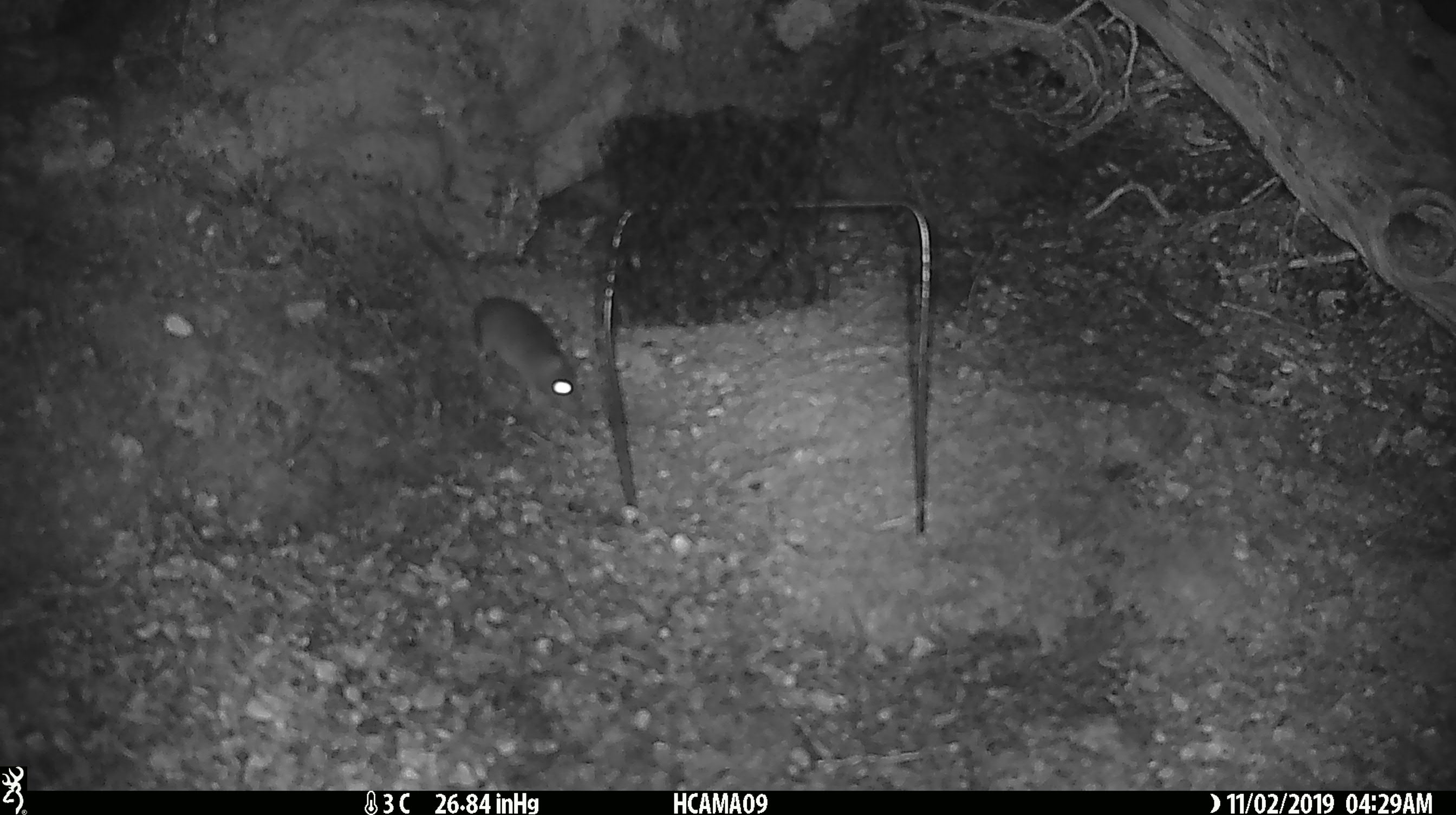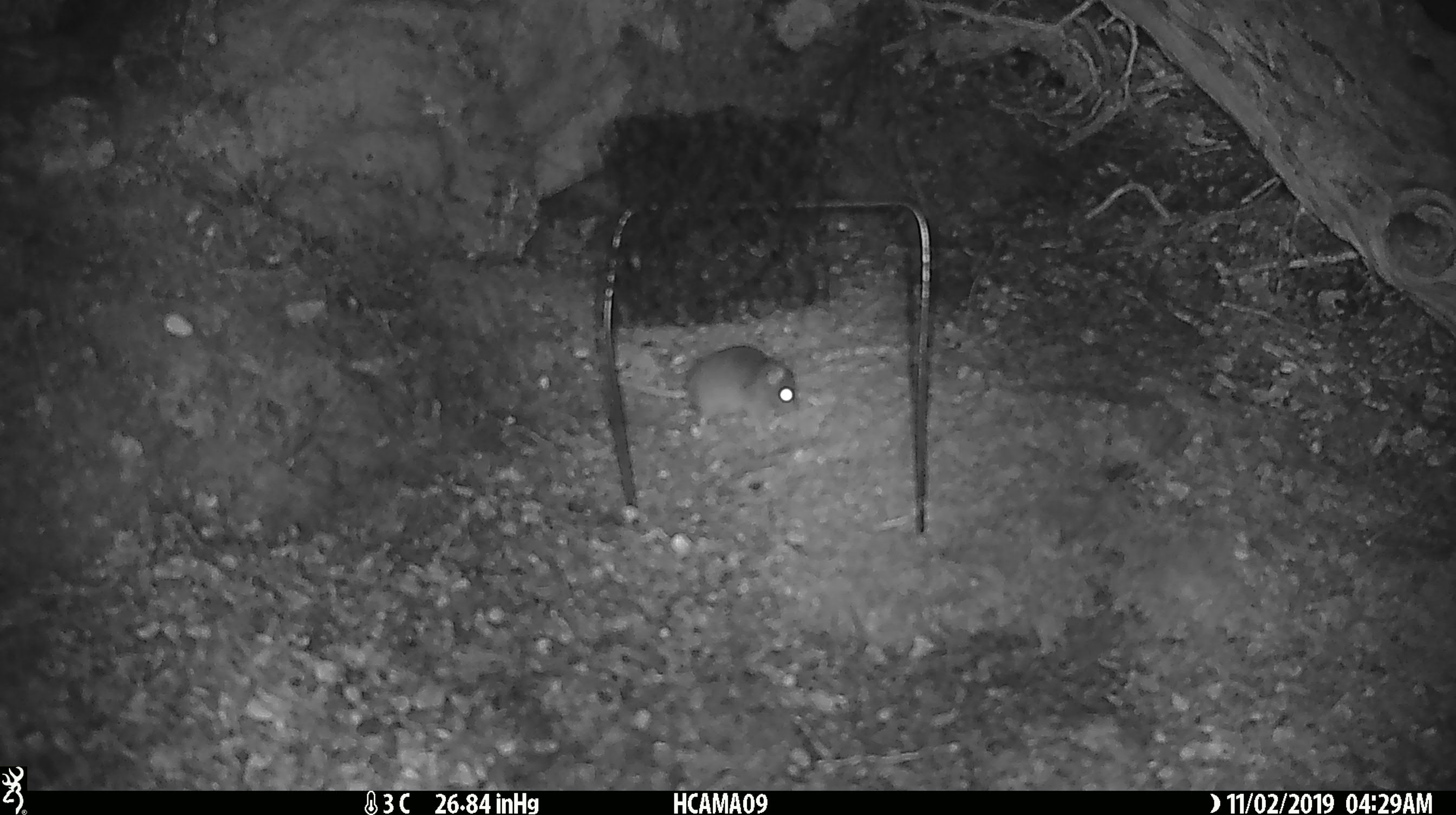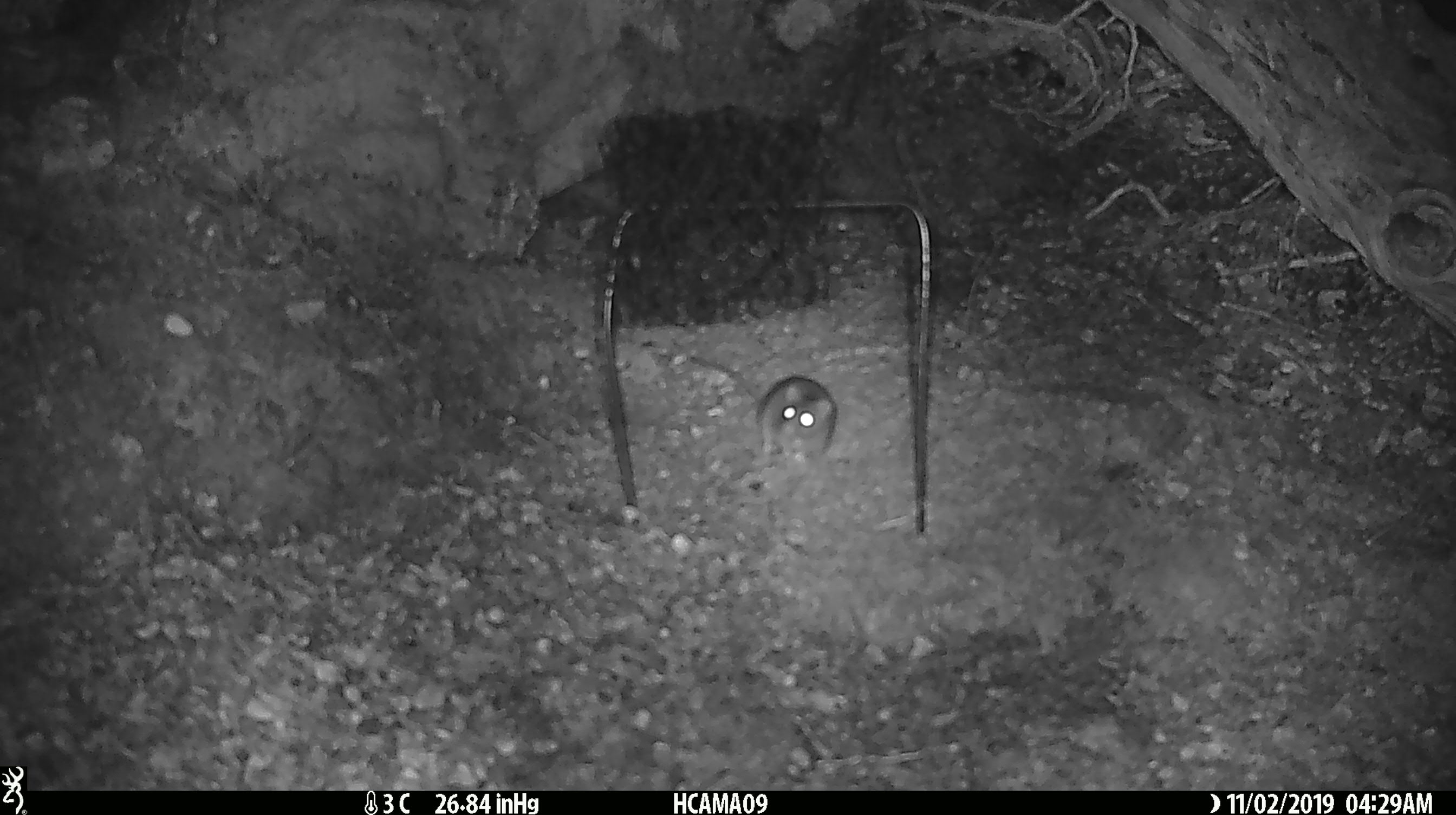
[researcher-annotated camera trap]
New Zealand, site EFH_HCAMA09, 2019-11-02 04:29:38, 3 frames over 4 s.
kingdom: Animalia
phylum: Chordata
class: Mammalia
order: Rodentia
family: Muridae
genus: Mus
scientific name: Mus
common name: mouse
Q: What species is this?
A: Mouse (Mus).